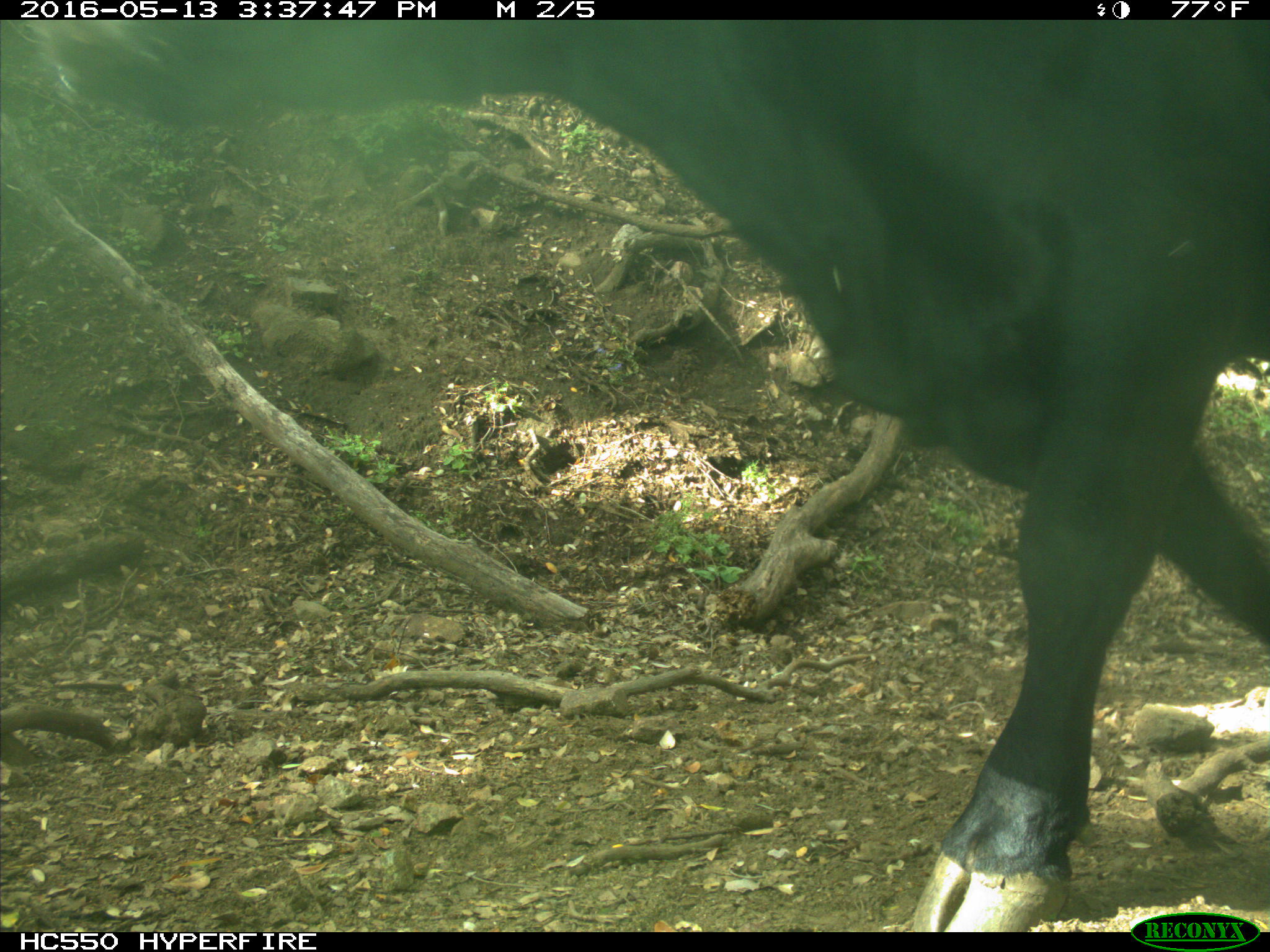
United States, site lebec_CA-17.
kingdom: Animalia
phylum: Chordata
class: Mammalia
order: Artiodactyla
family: Bovidae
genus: Bos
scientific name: Bos taurus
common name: domestic cow